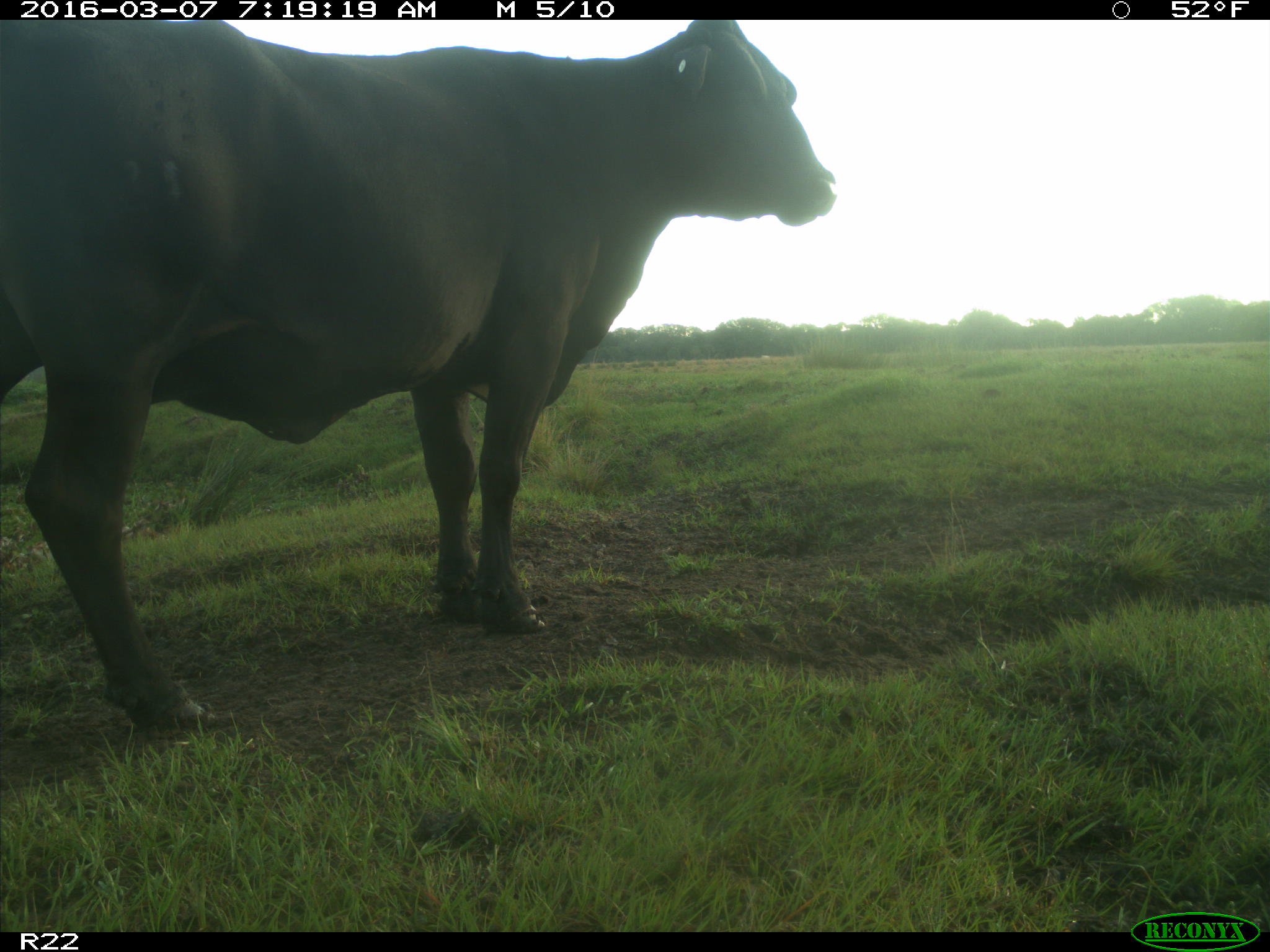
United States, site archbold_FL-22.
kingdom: Animalia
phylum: Chordata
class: Mammalia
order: Artiodactyla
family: Bovidae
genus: Bos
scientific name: Bos taurus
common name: domestic cow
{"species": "Bos taurus (domestic cow)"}